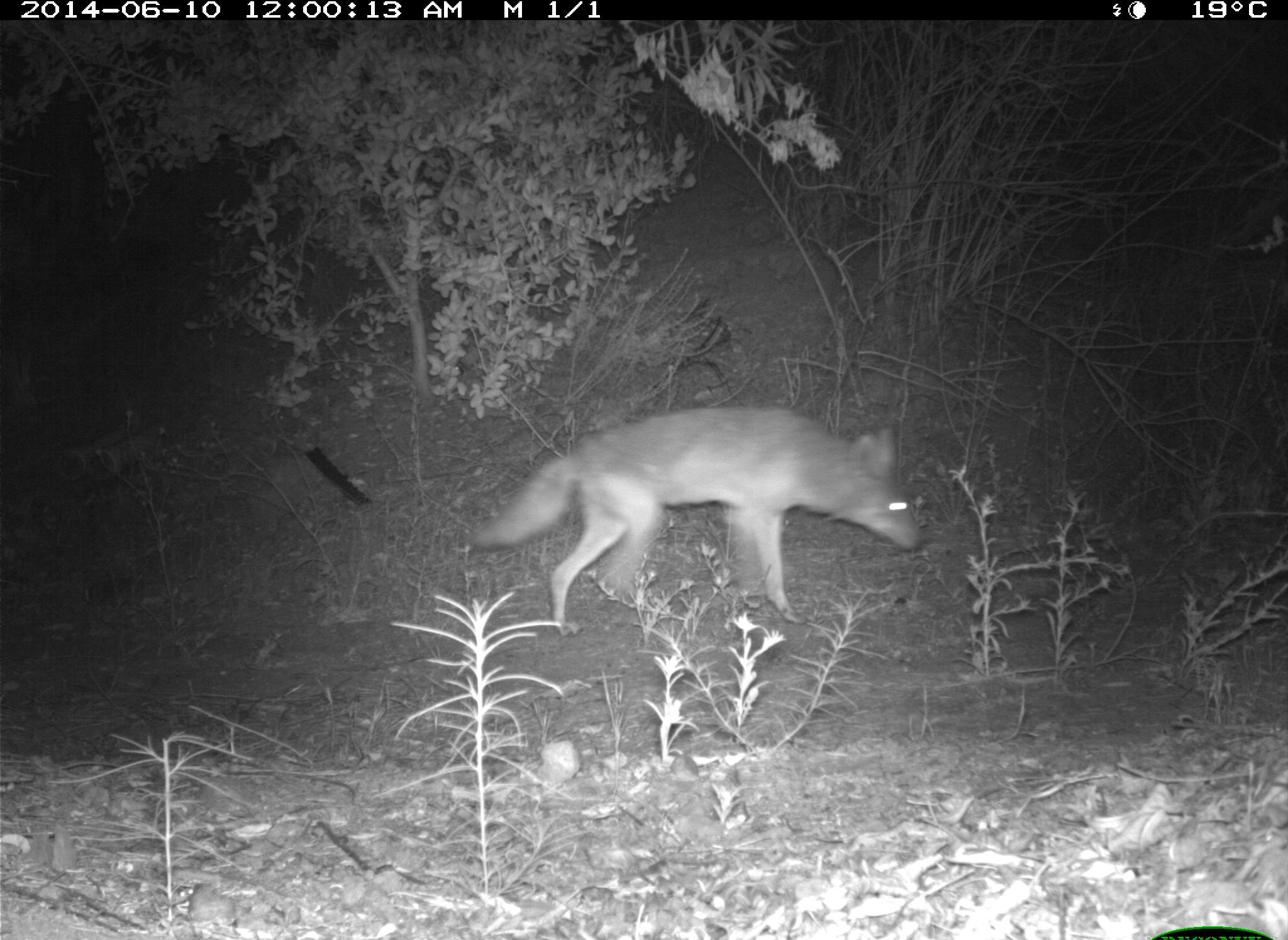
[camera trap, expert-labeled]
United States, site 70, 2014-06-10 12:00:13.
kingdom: Animalia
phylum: Chordata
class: Mammalia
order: Carnivora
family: Canidae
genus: Canis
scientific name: Canis latrans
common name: coyote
Coyote (Canis latrans).